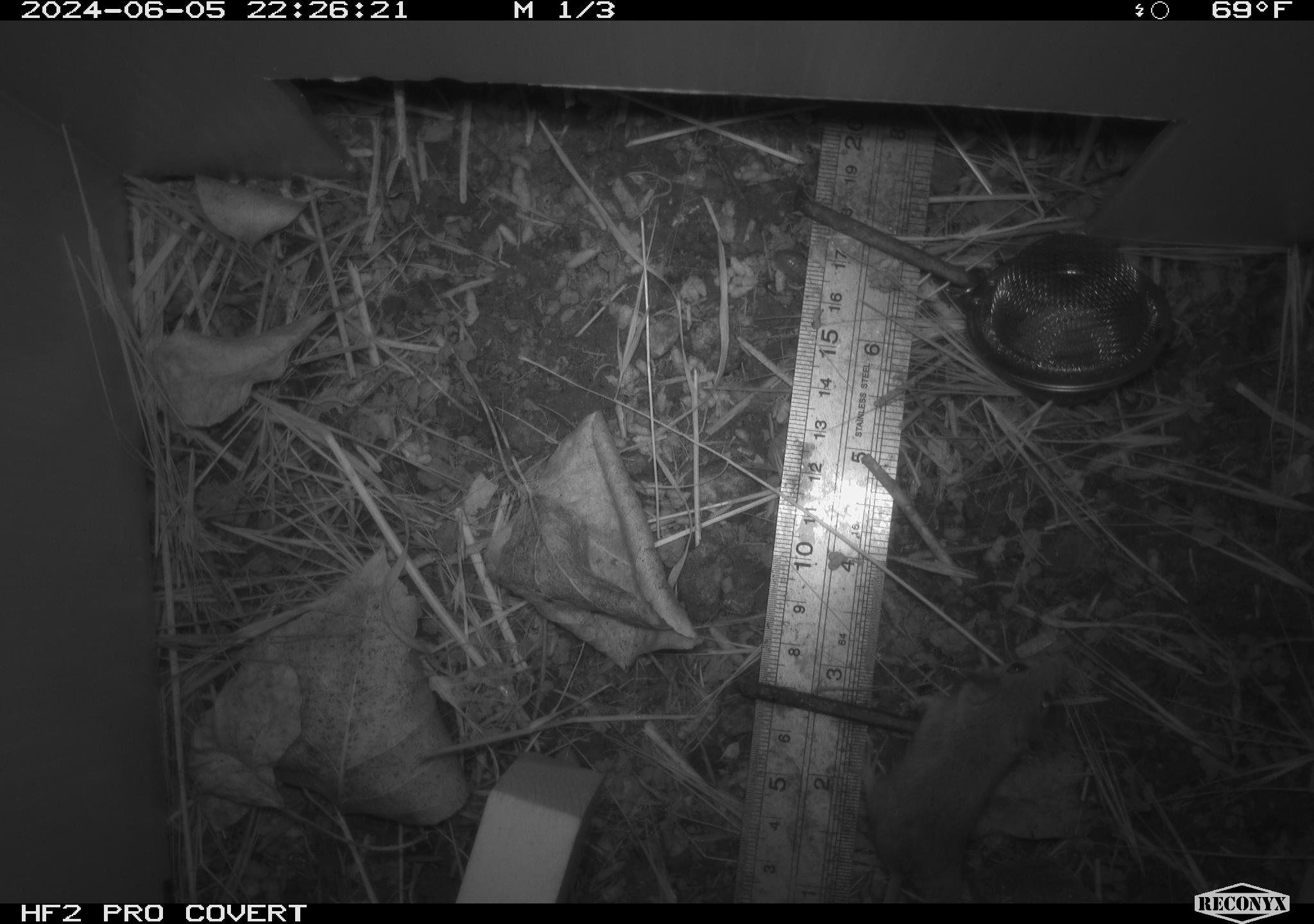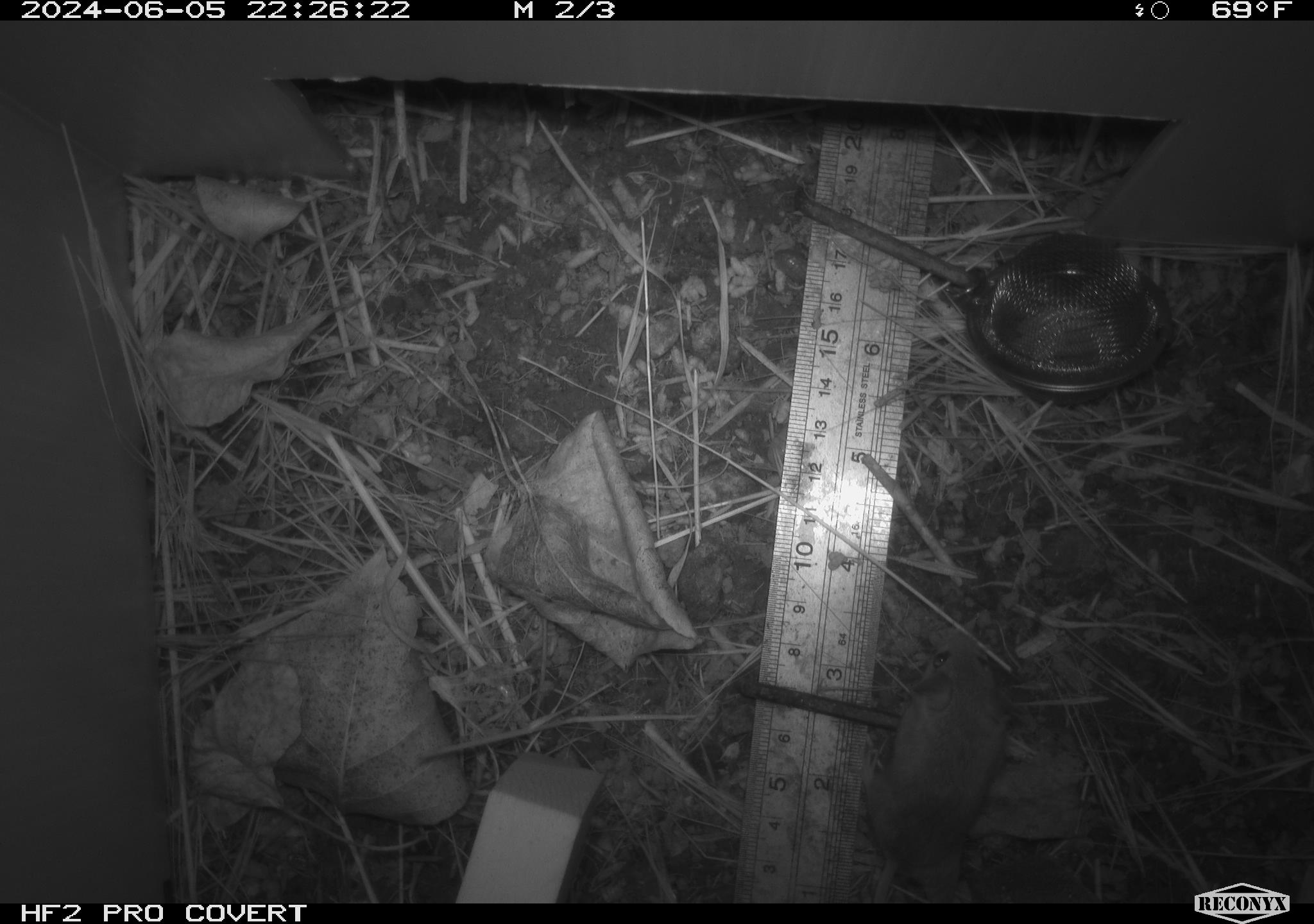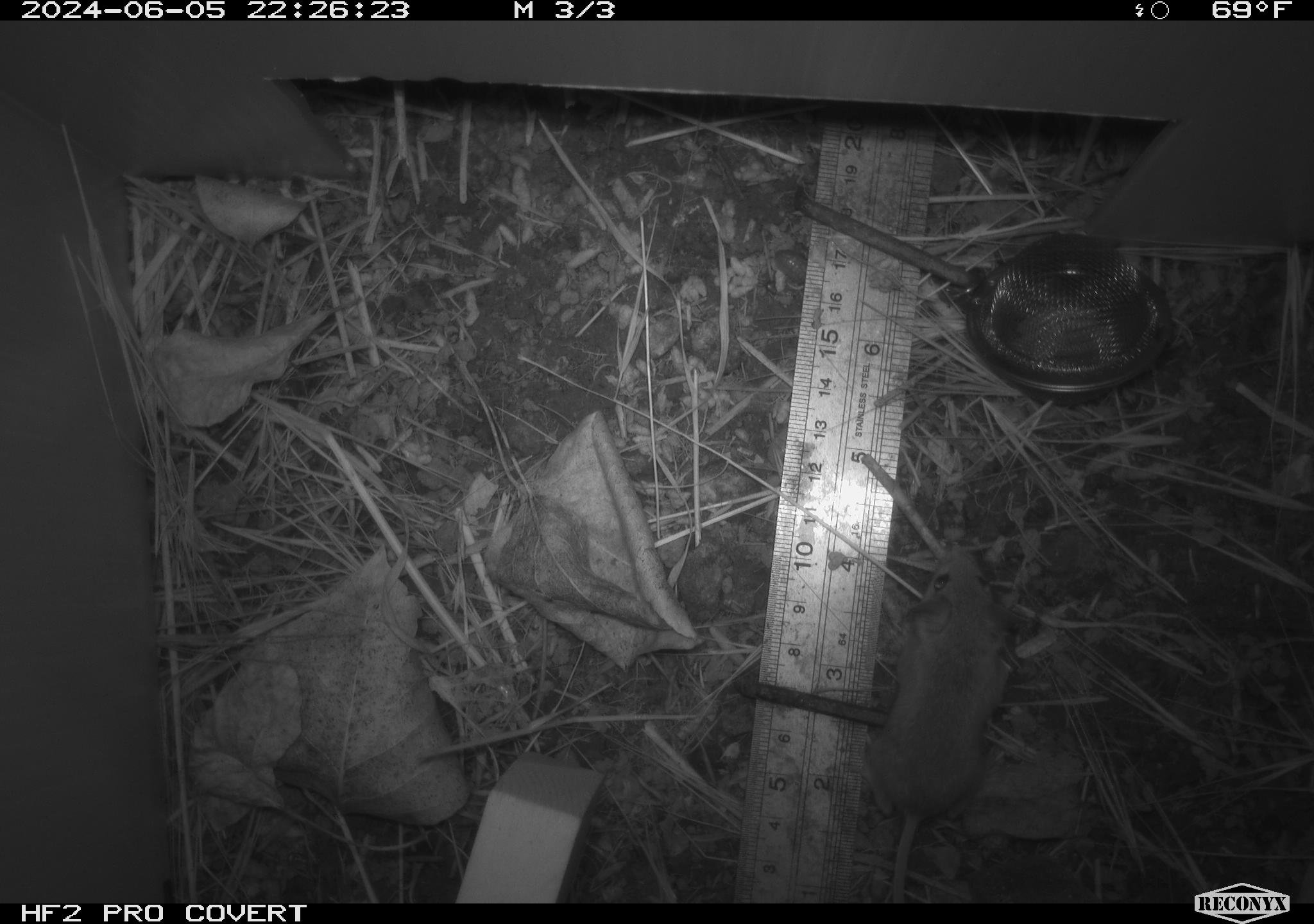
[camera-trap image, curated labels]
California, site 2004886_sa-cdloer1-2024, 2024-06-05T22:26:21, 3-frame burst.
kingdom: Animalia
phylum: Chordata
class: Mammalia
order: Rodentia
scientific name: Rodentia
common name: mouse species